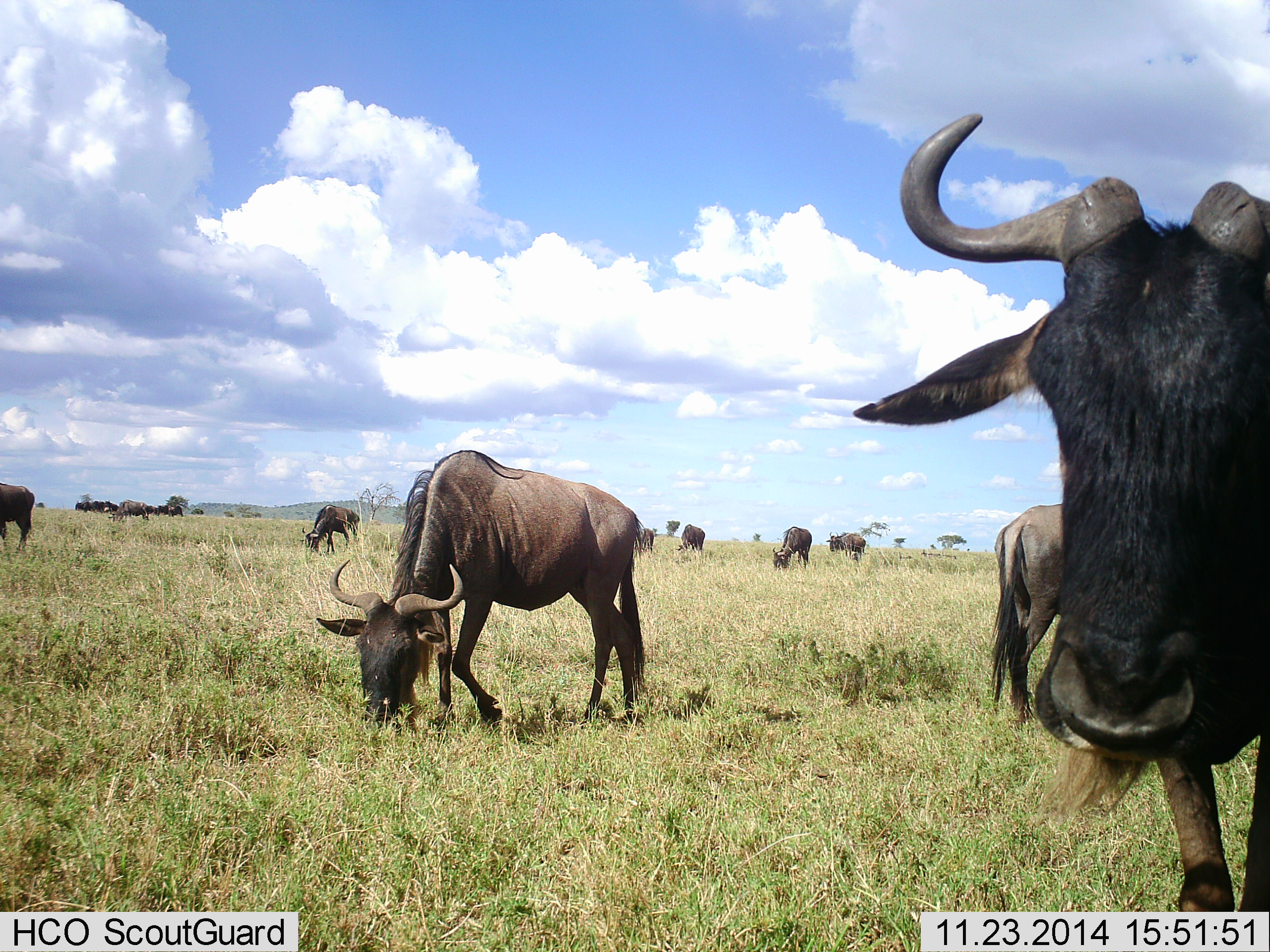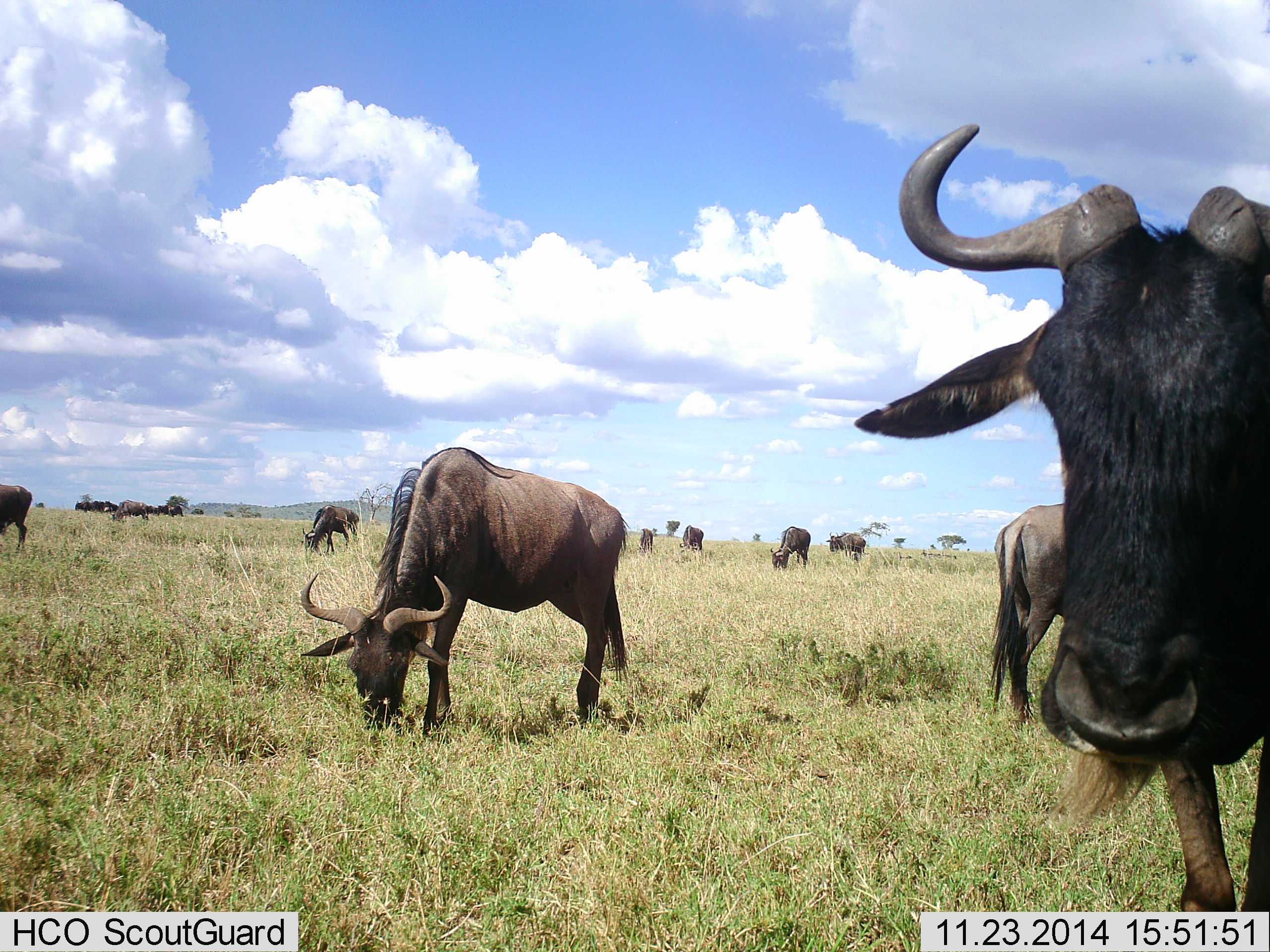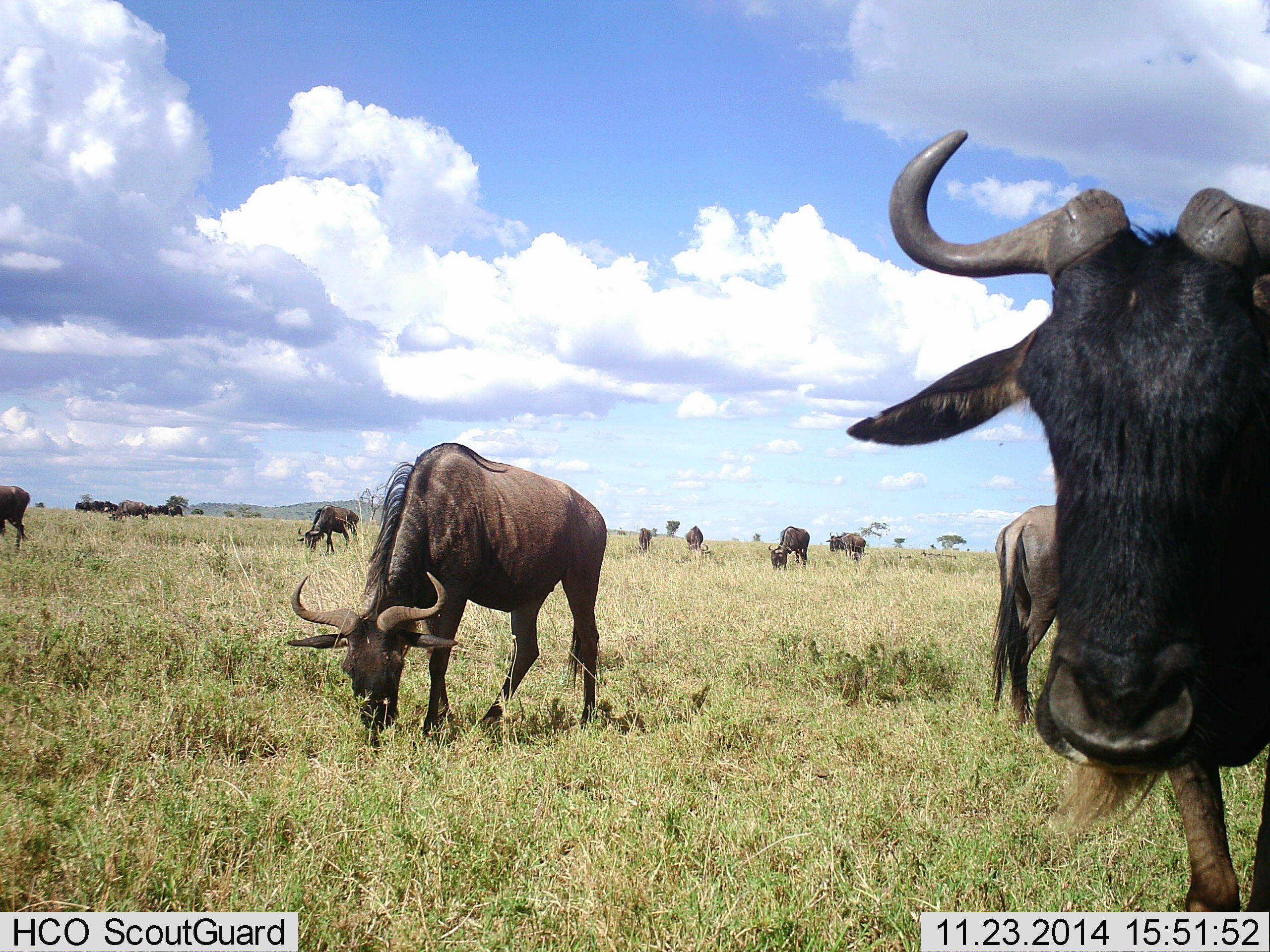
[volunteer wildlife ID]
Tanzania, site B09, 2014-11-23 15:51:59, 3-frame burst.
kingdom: Animalia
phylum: Chordata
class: Mammalia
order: Artiodactyla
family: Bovidae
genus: Connochaetes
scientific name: Connochaetes taurinus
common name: blue wildebeest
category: wildebeest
Wildebeest (blue wildebeest) (Connochaetes taurinus), count 11-50. Behavior (volunteer vote fractions): standing 80%, resting 0%, moving 20%, interacting 0%. Young present (vote fraction): 0%. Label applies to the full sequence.